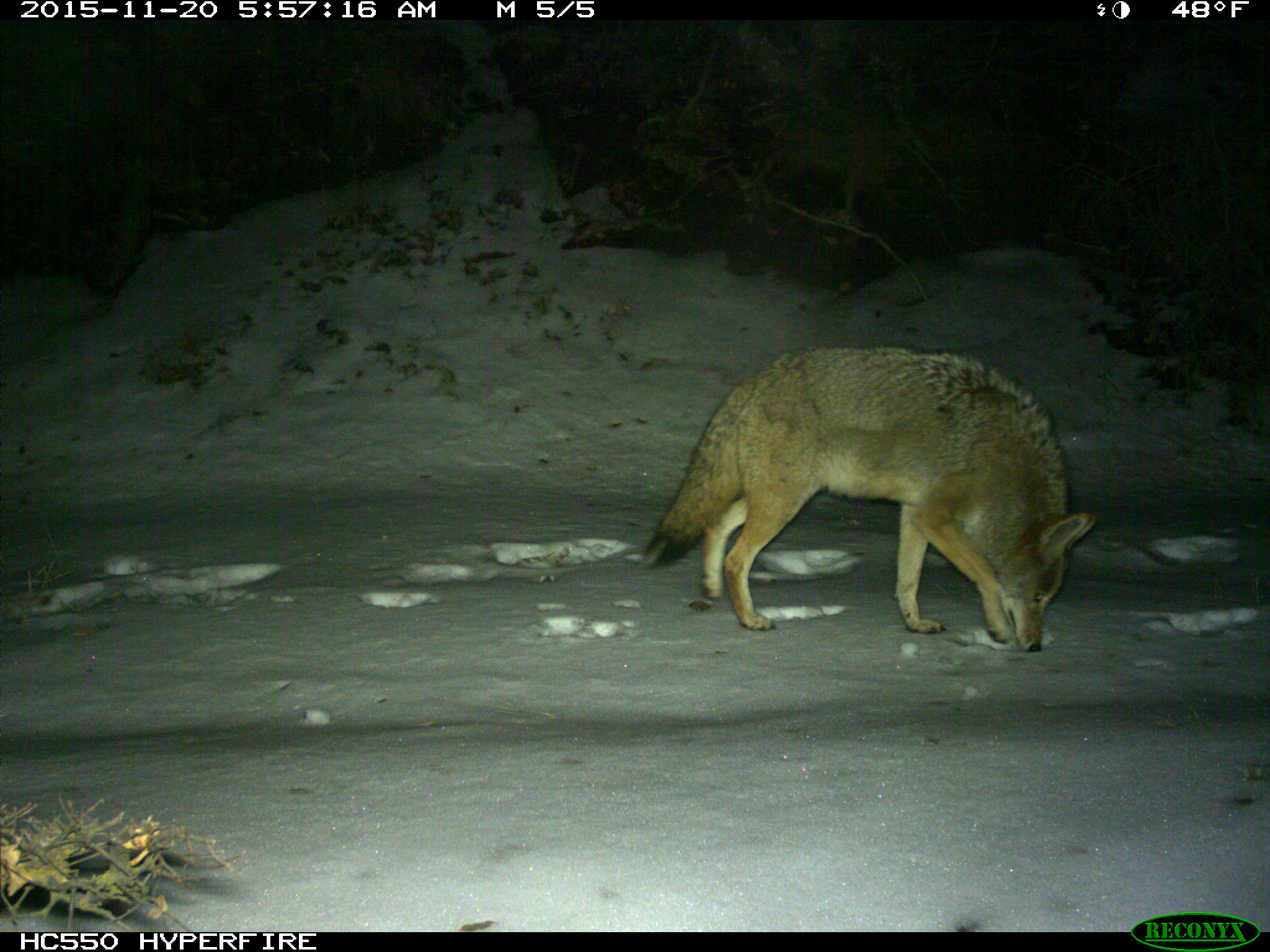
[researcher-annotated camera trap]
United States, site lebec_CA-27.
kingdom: Animalia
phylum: Chordata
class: Mammalia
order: Carnivora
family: Canidae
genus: Canis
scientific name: Canis latrans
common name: coyote